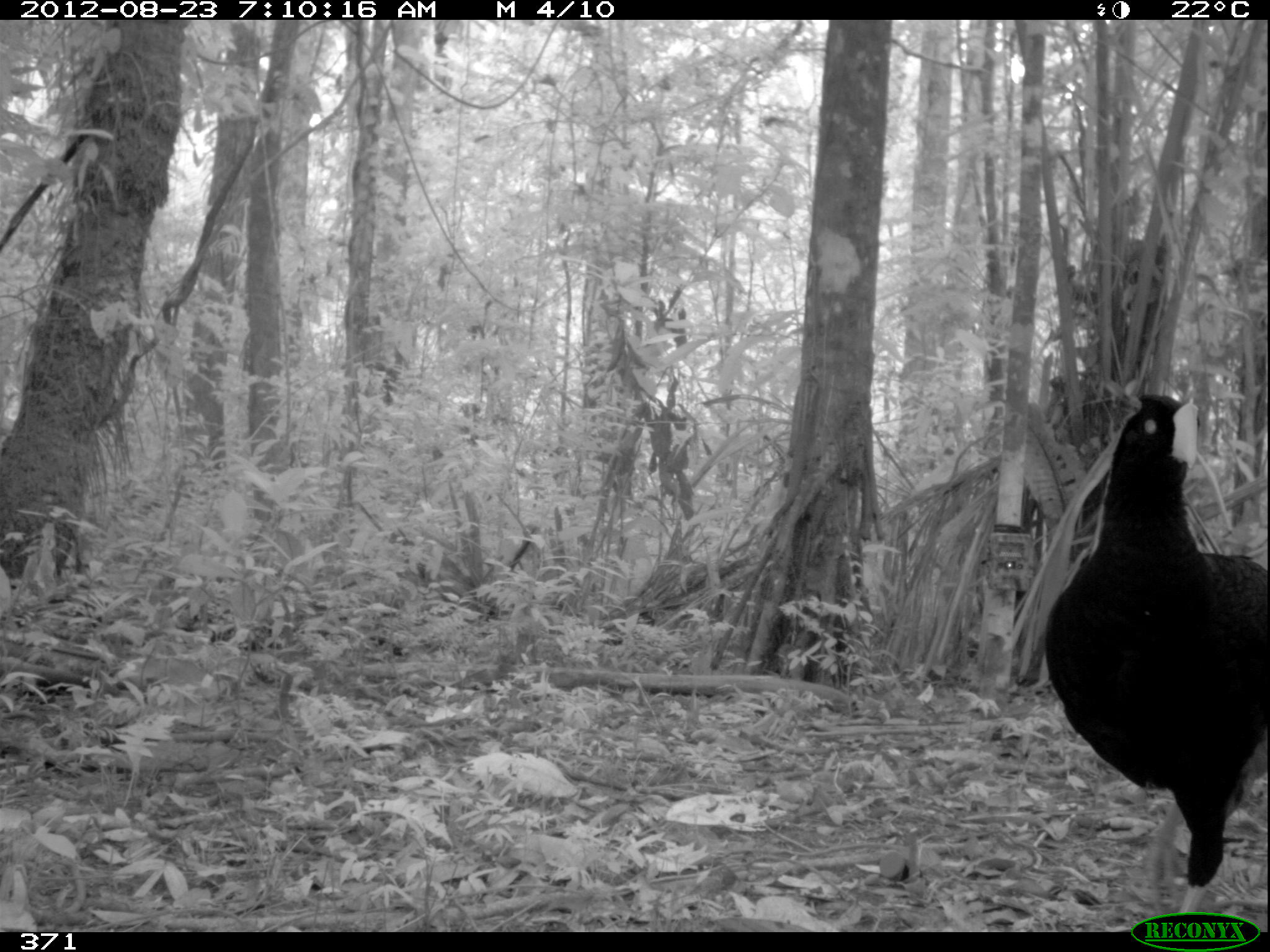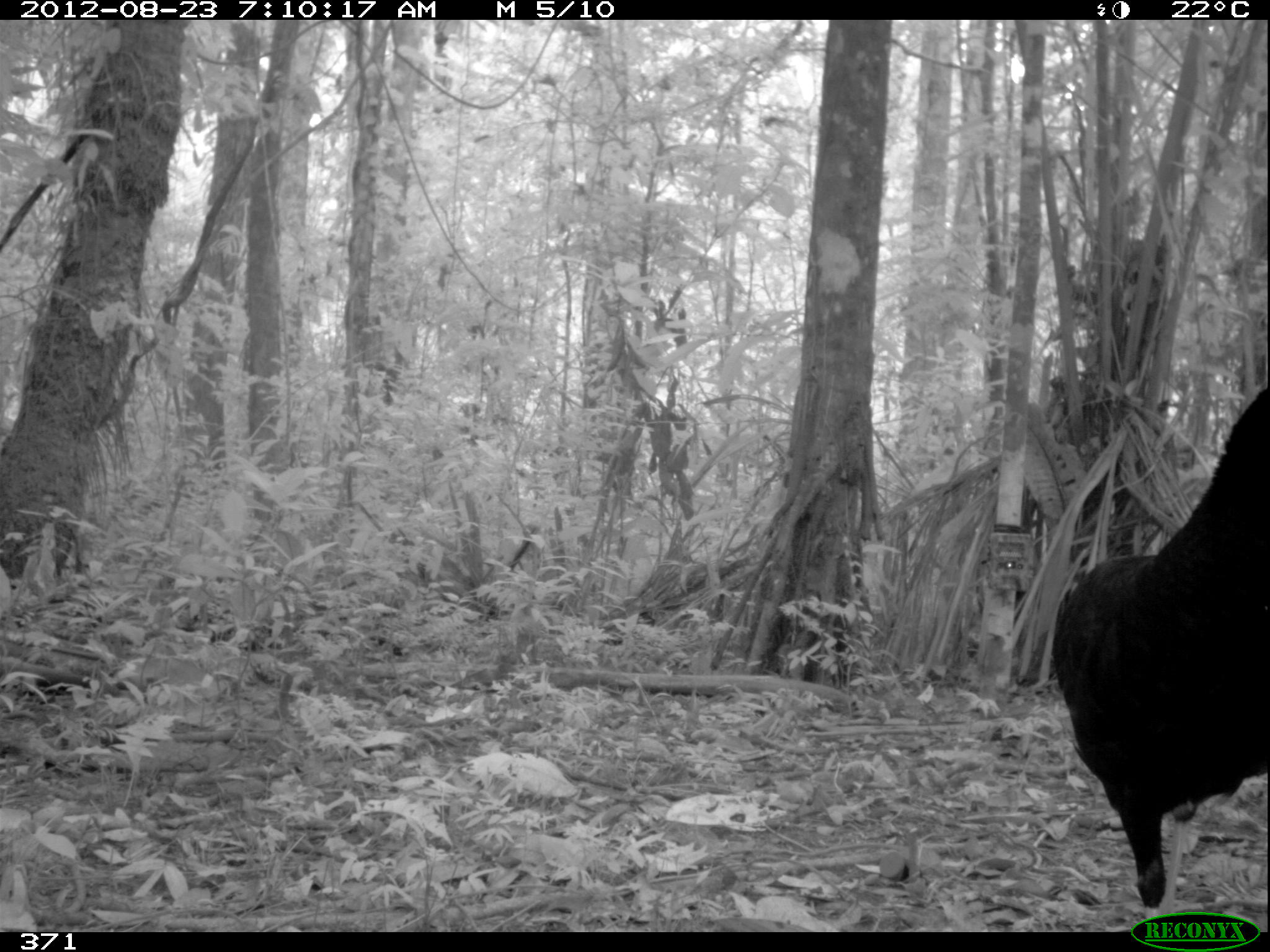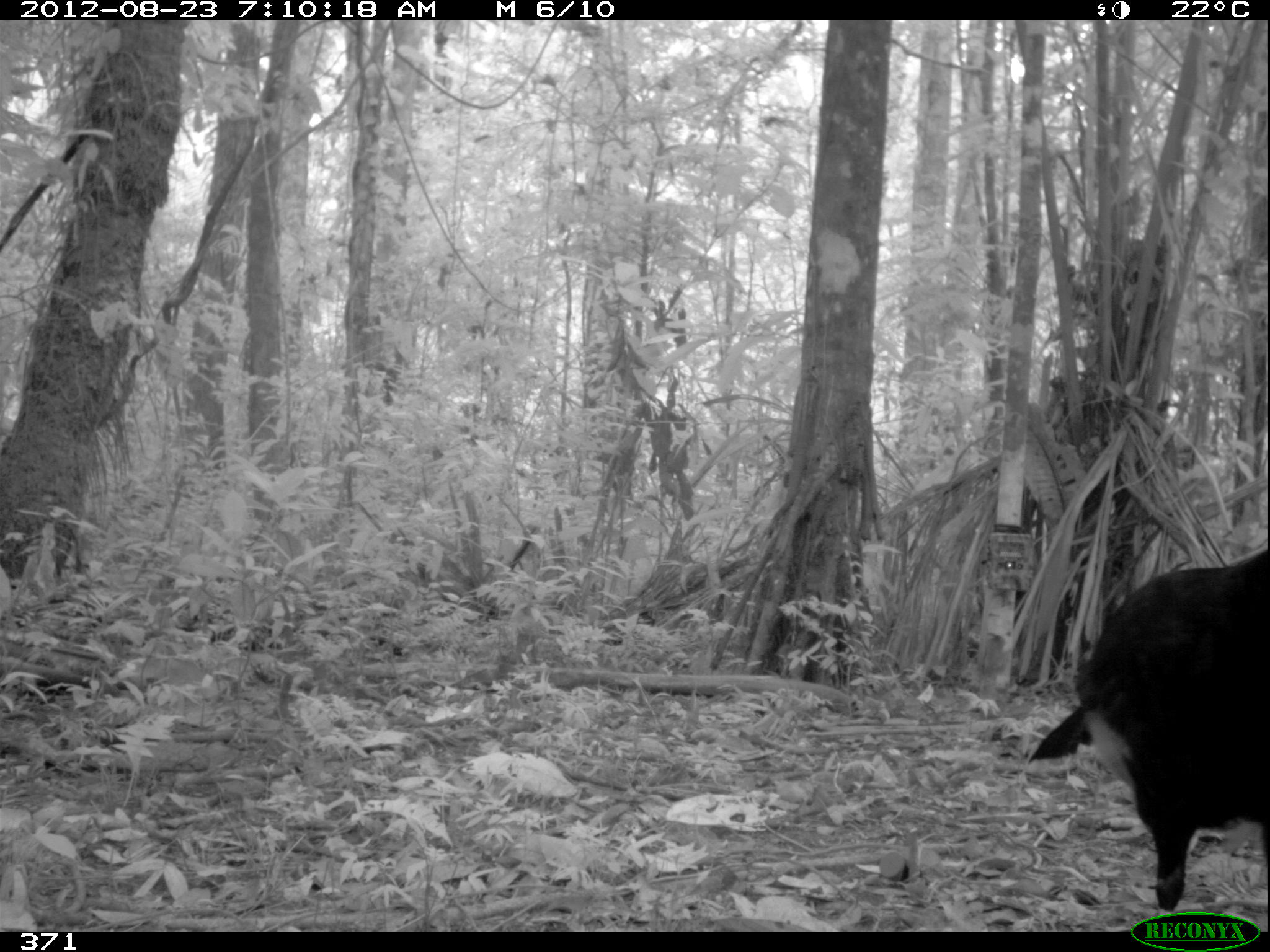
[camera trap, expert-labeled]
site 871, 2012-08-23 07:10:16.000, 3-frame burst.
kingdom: Animalia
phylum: Chordata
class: Aves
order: Galliformes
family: Cracidae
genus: Mitu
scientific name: Mitu tuberosum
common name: razor-billed curassow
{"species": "Mitu tuberosum (razor-billed curassow)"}